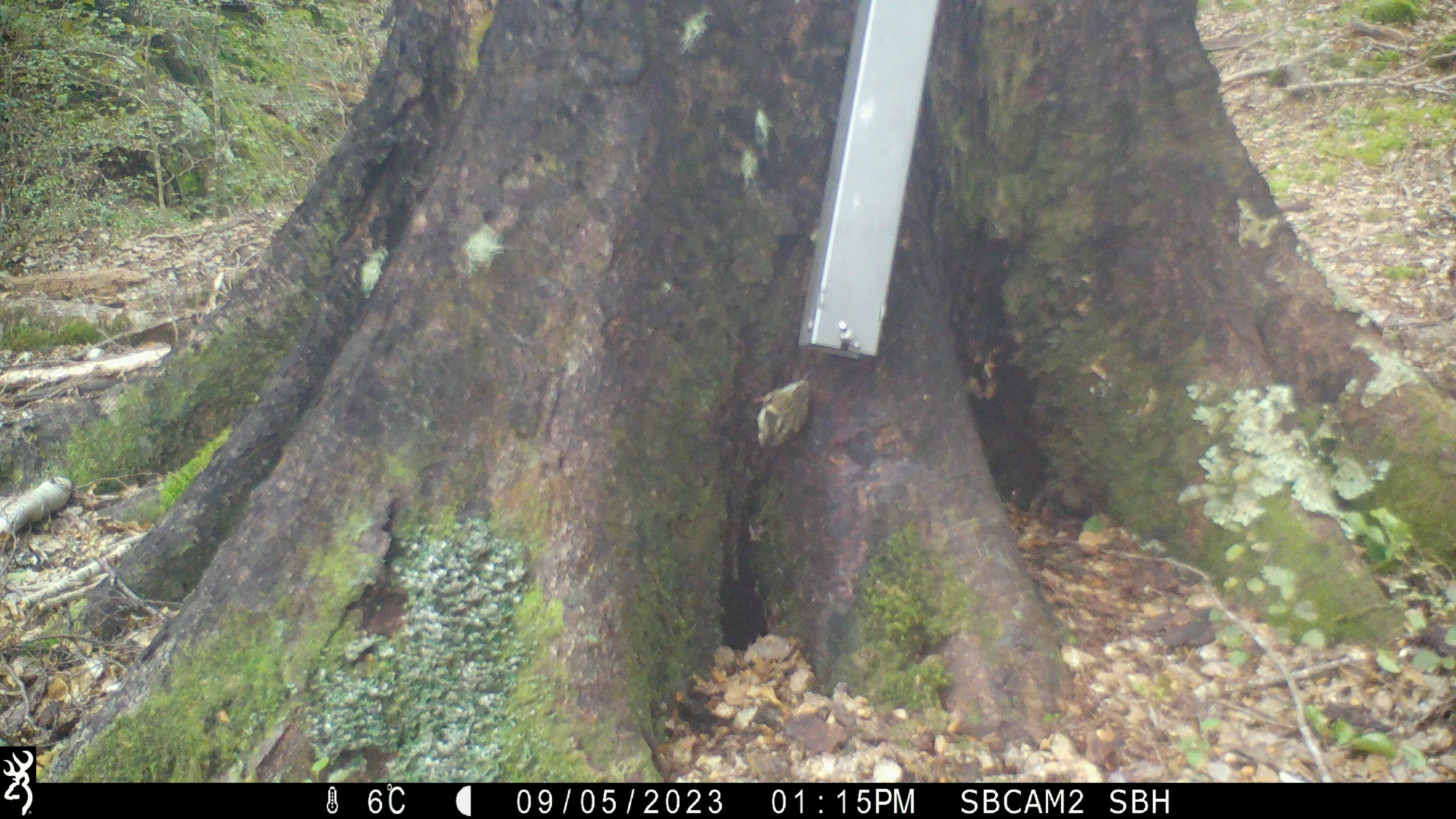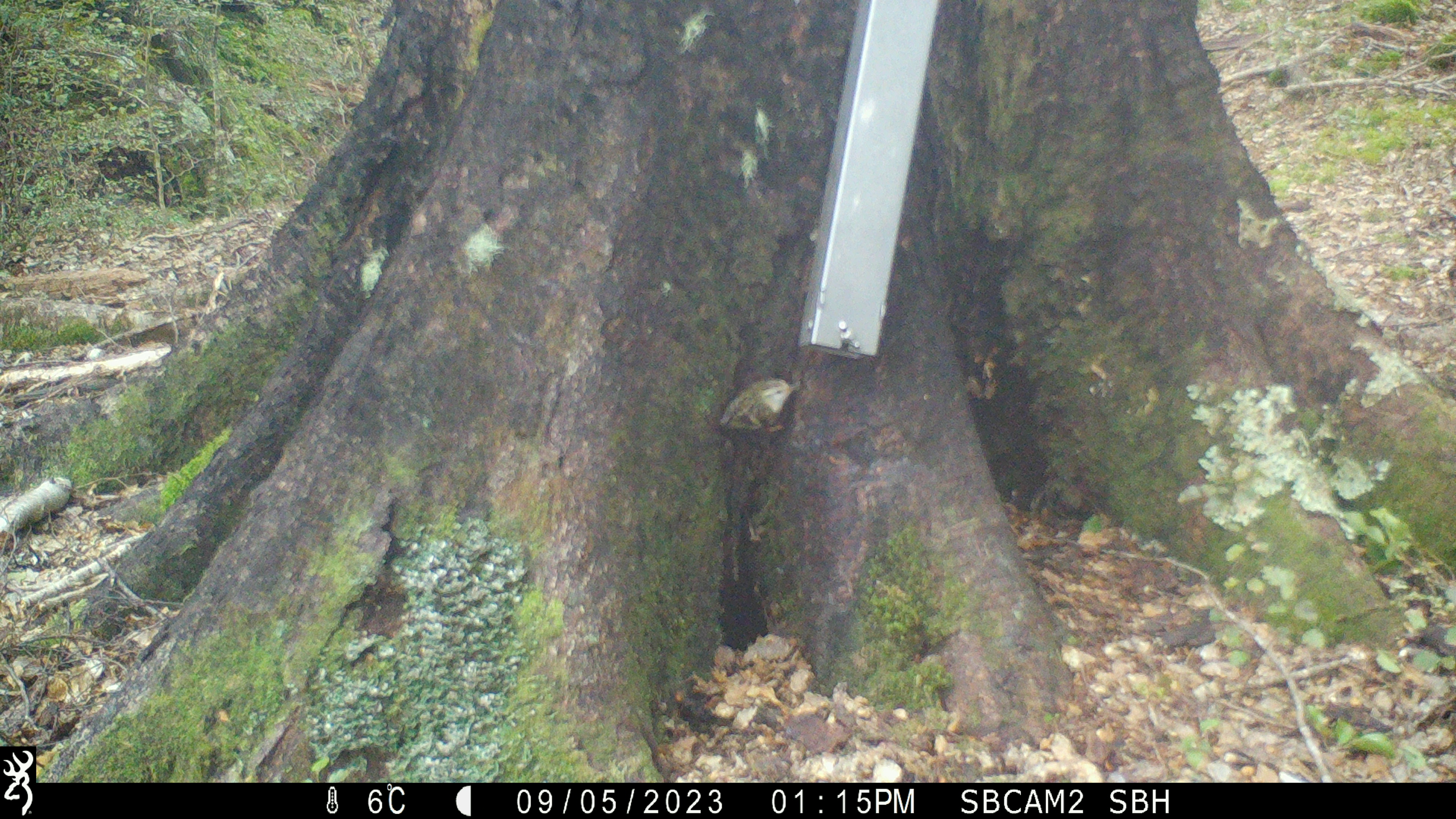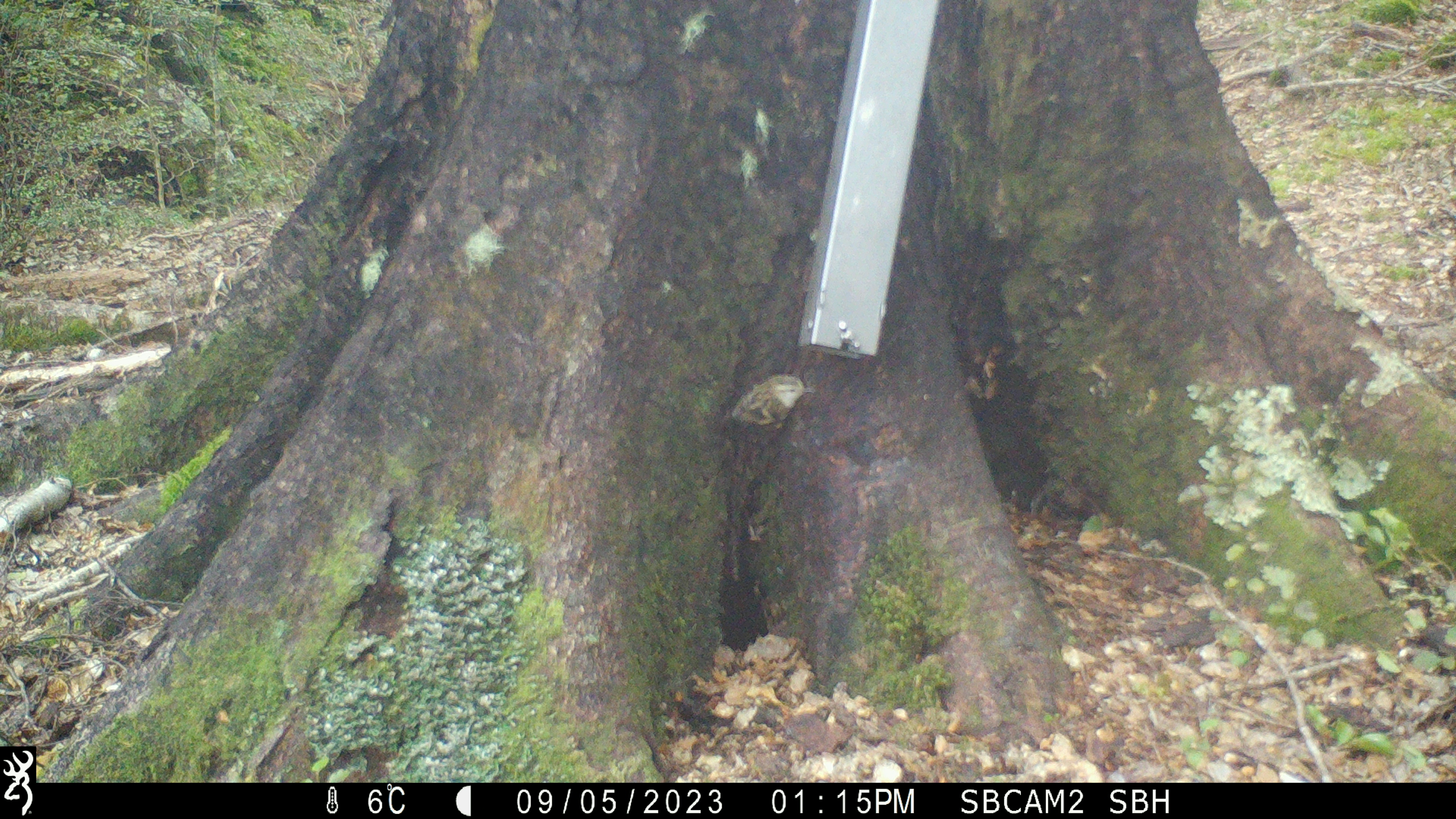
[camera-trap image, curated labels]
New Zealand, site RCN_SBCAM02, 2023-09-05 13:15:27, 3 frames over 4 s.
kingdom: Animalia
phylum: Chordata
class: Aves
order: Passeriformes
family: Acanthisittidae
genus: Acanthisitta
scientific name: Acanthisitta chloris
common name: rifleman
Rifleman (Acanthisitta chloris).